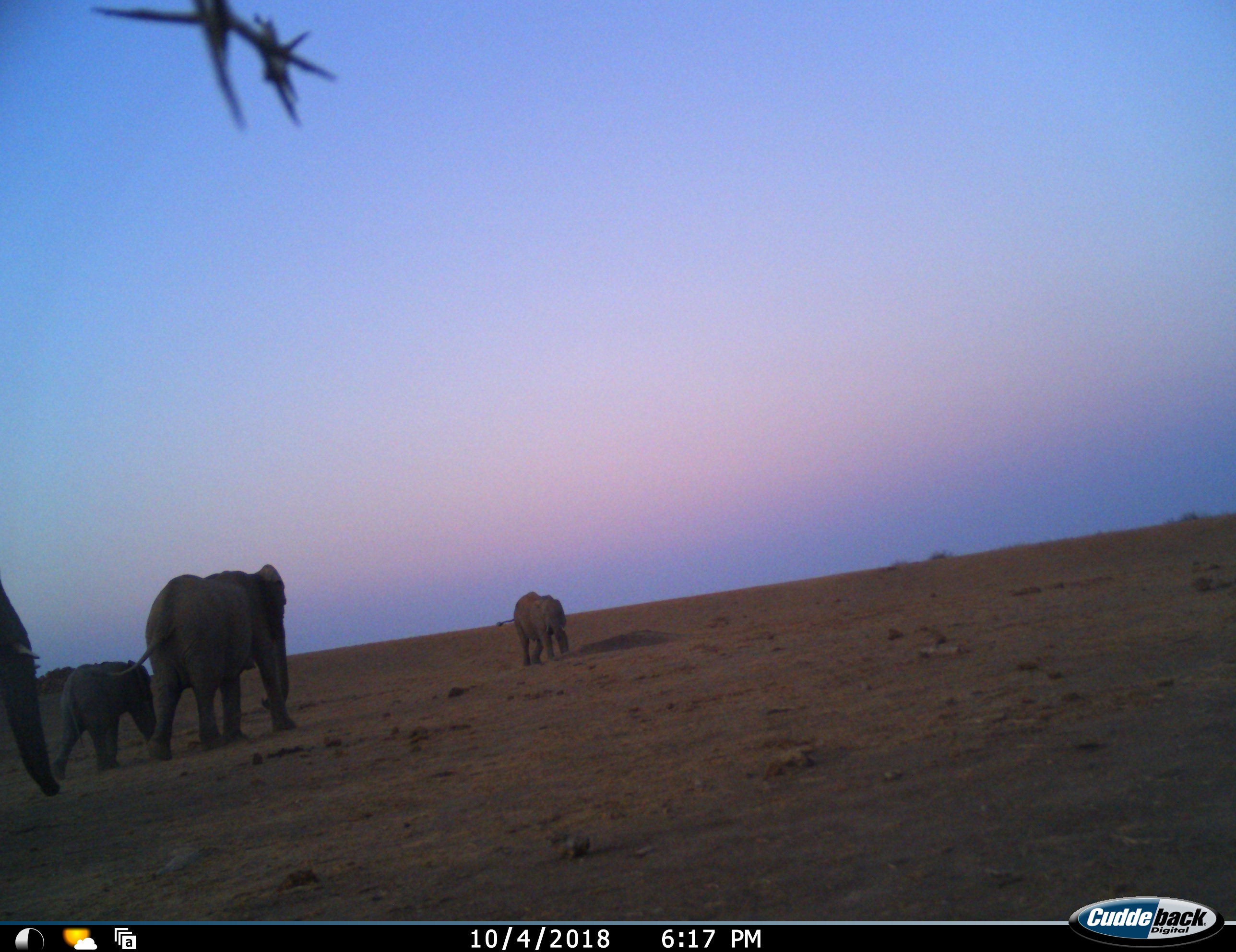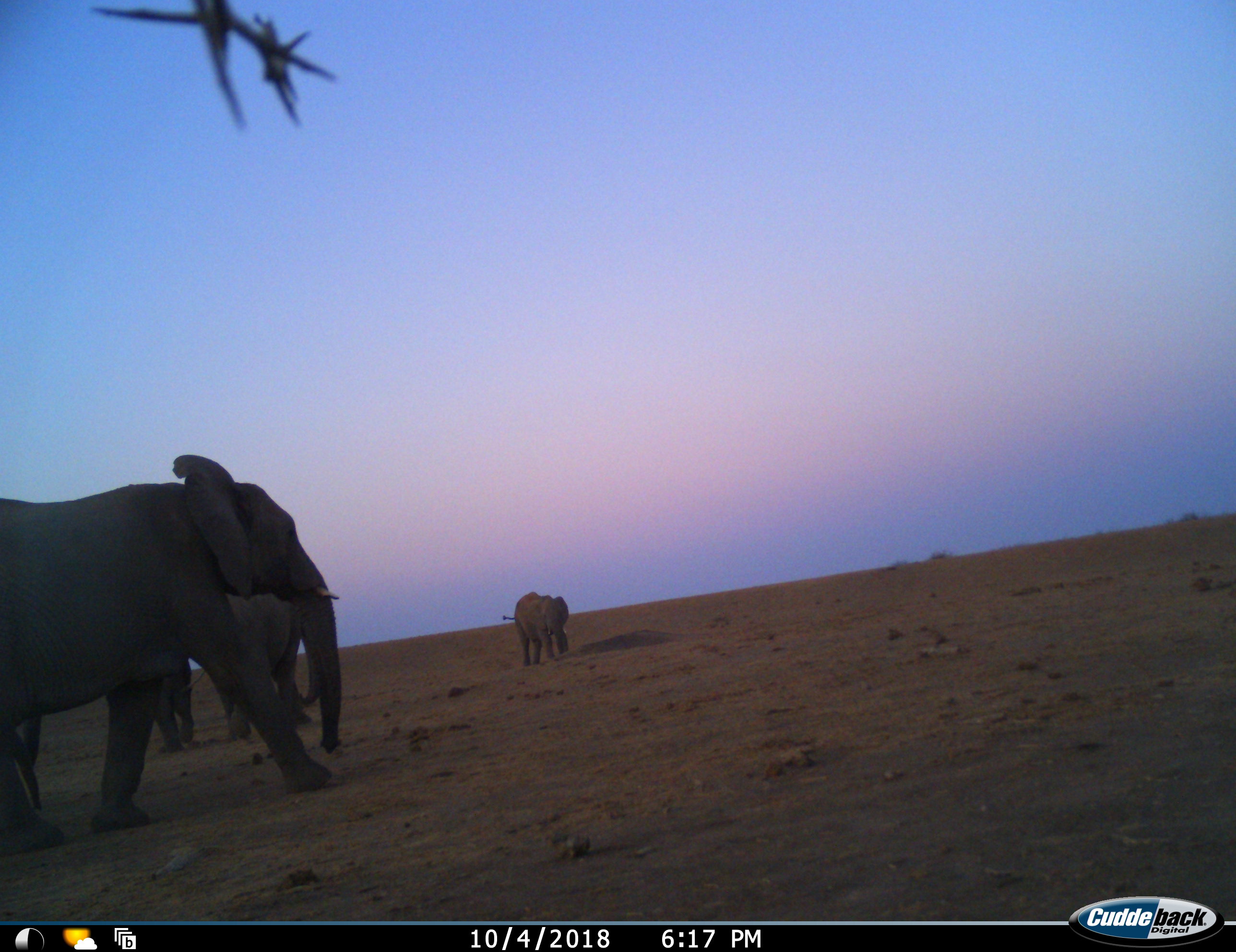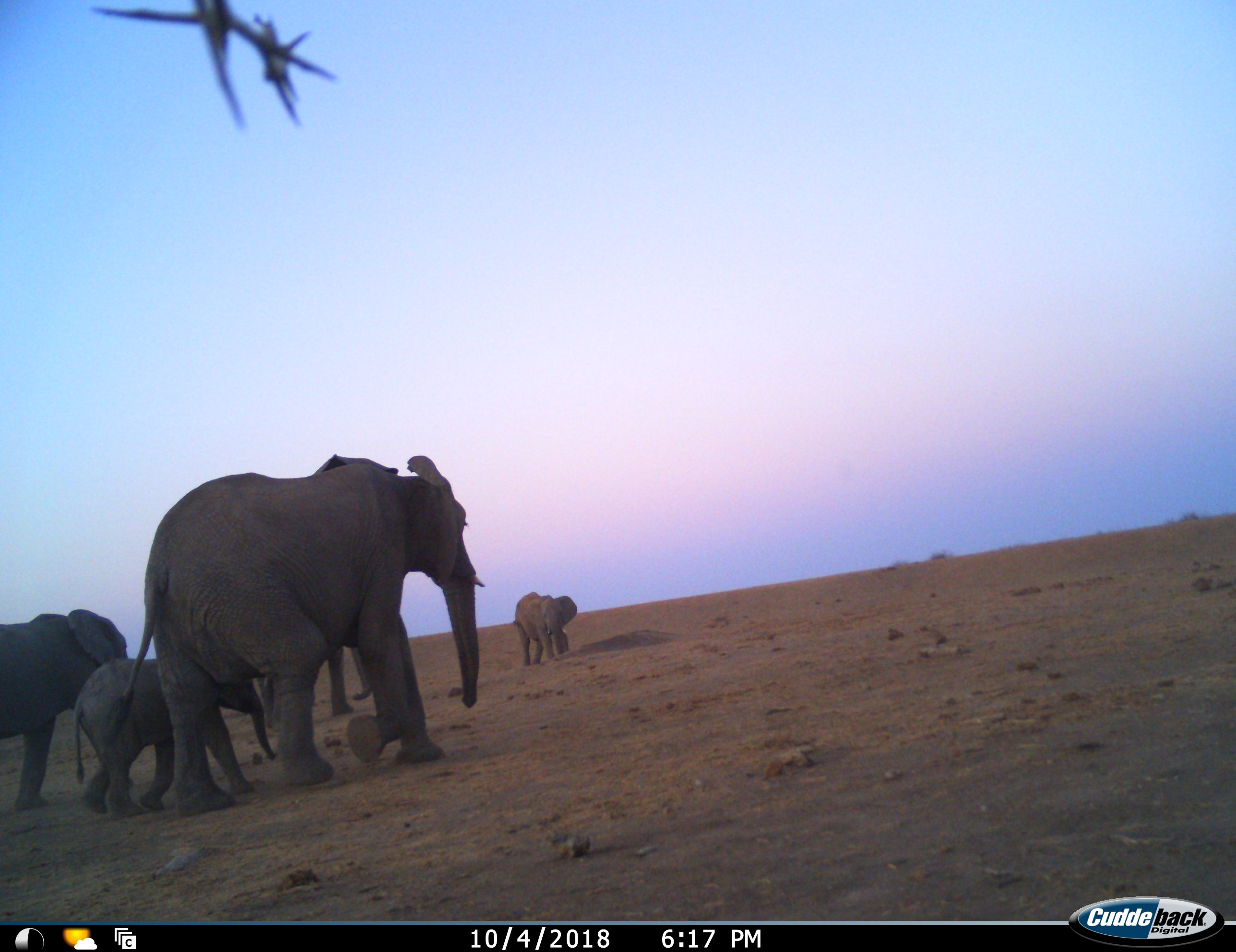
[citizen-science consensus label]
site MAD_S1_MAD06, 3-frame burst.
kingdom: Animalia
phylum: Chordata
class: Mammalia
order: Proboscidea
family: Elephantidae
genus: Loxodonta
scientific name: Loxodonta africana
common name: african bush elephant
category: elephant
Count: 5.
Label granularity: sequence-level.